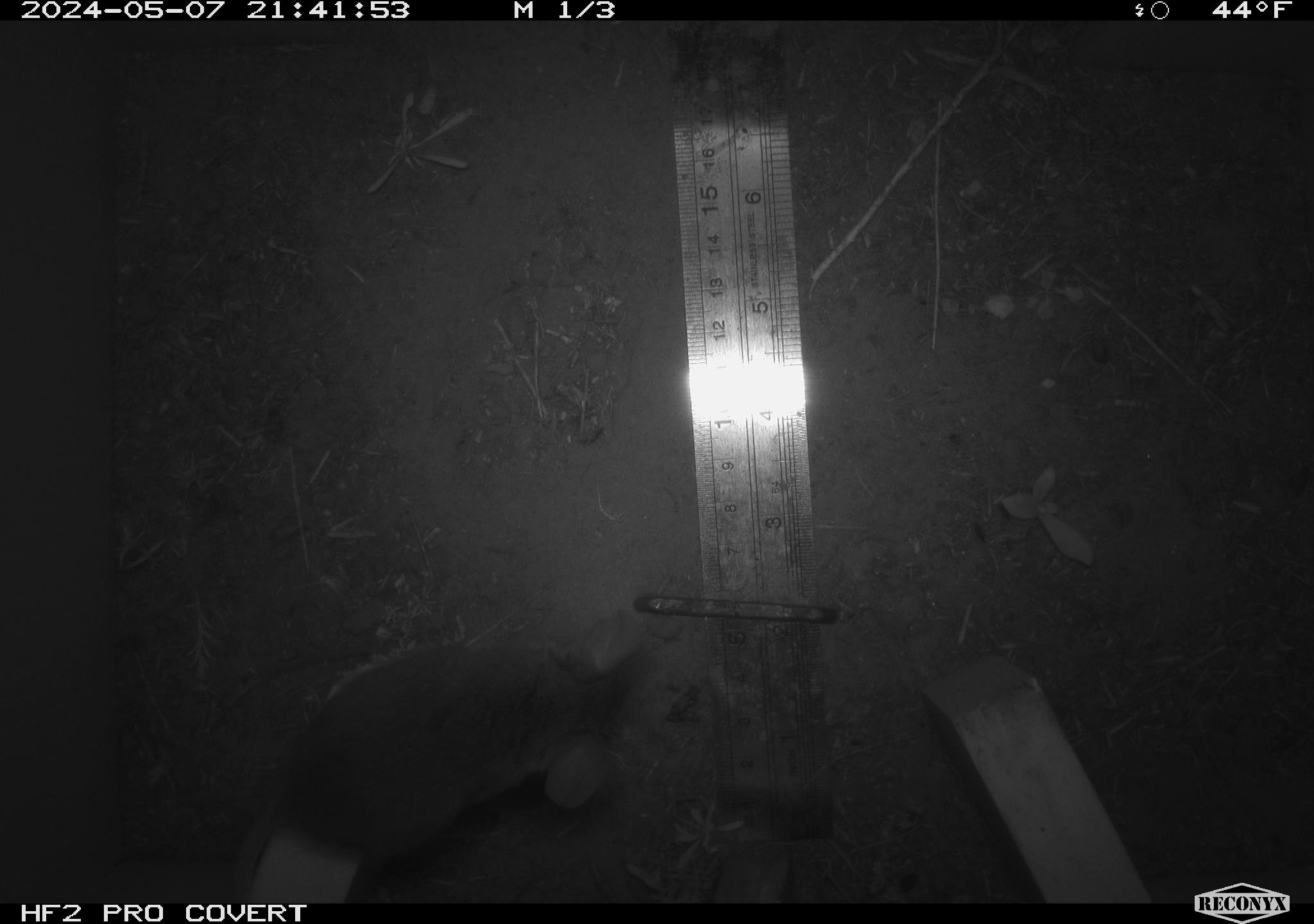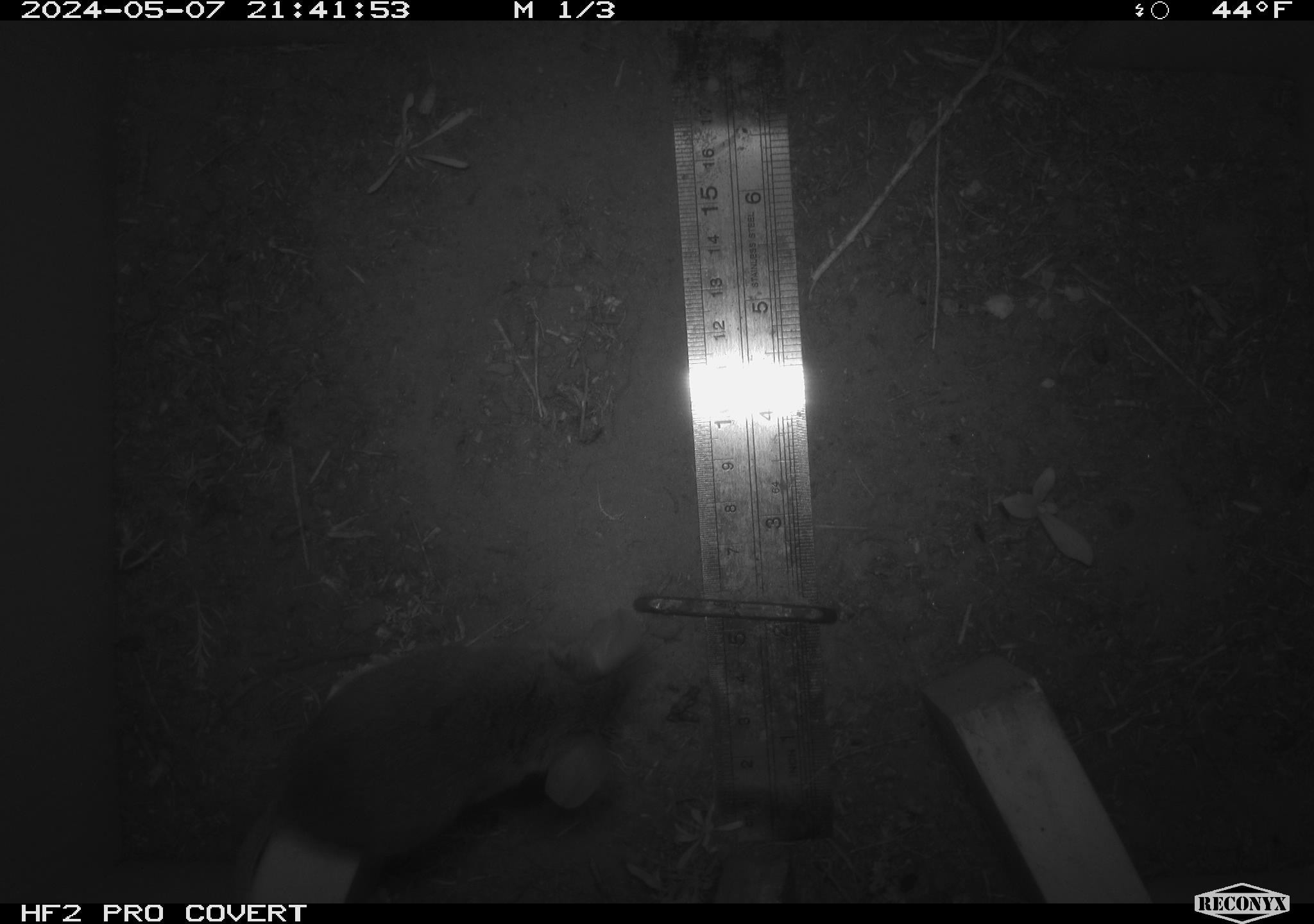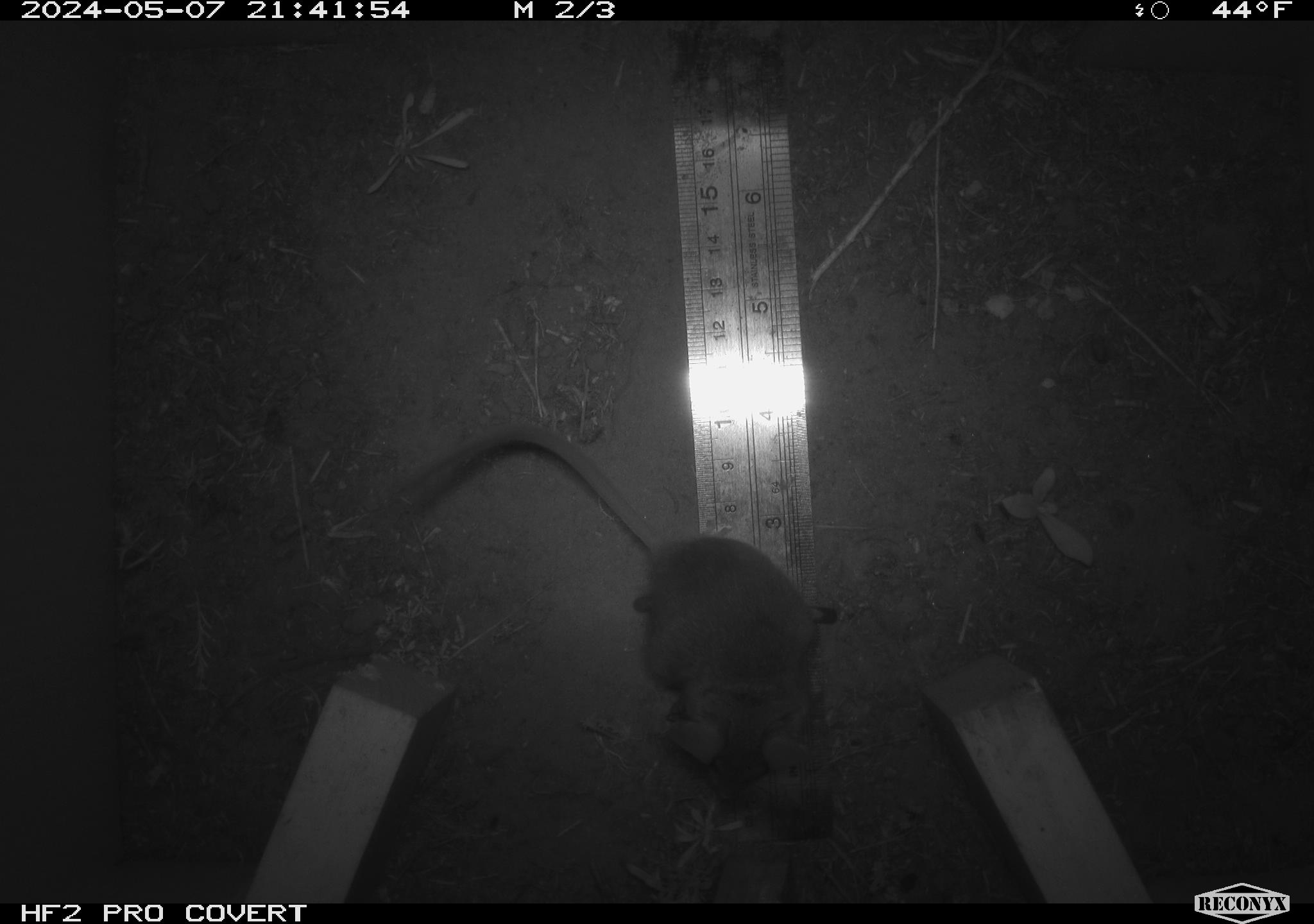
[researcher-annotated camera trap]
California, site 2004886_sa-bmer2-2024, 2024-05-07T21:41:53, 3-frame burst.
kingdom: Animalia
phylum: Chordata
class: Mammalia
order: Rodentia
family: Muridae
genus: Rattus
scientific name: Rattus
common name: rat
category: rattus species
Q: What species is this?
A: Rattus species (rat) (Rattus).